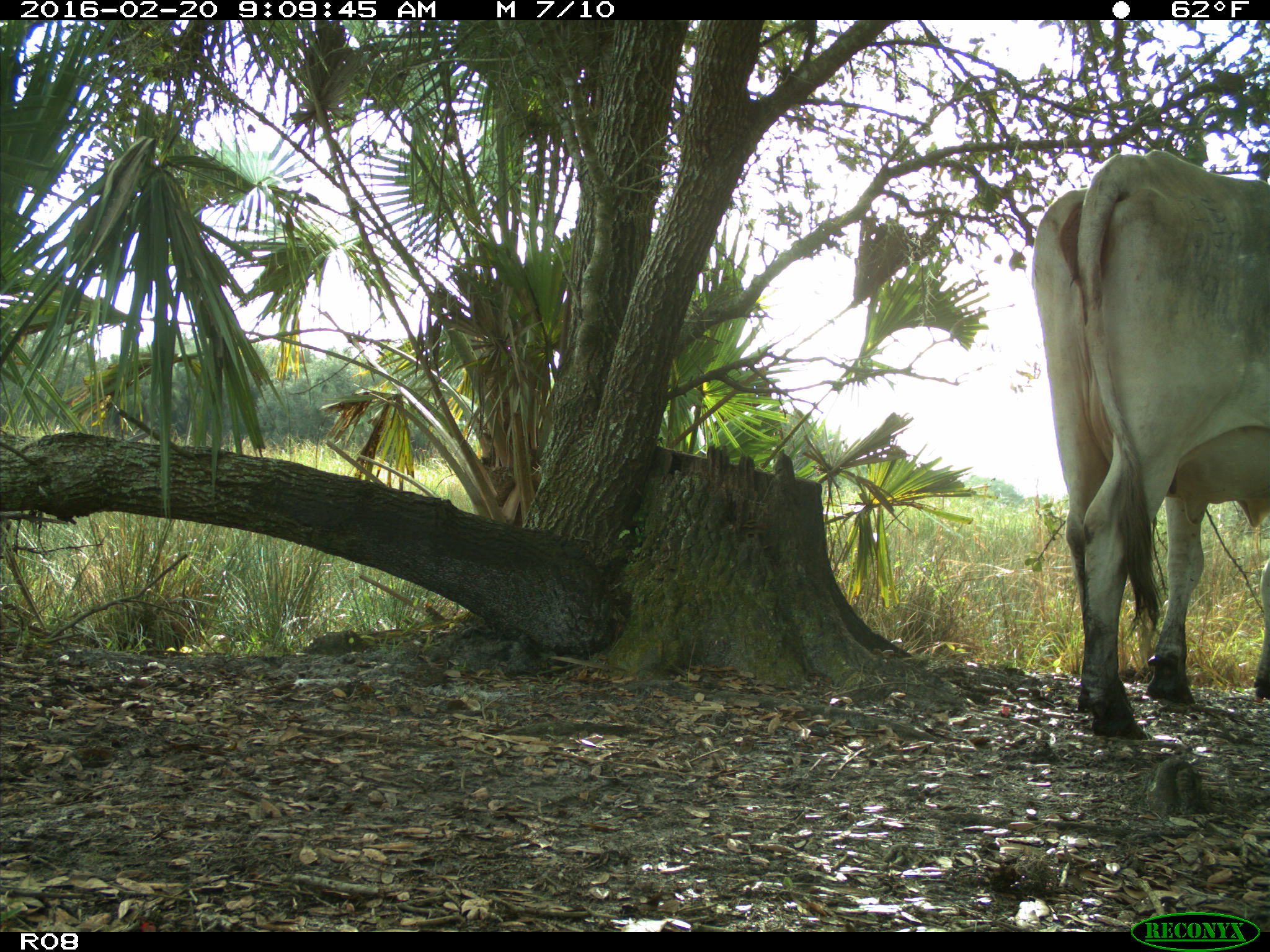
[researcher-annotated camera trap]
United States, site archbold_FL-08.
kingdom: Animalia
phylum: Chordata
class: Mammalia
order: Artiodactyla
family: Bovidae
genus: Bos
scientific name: Bos taurus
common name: domestic cow